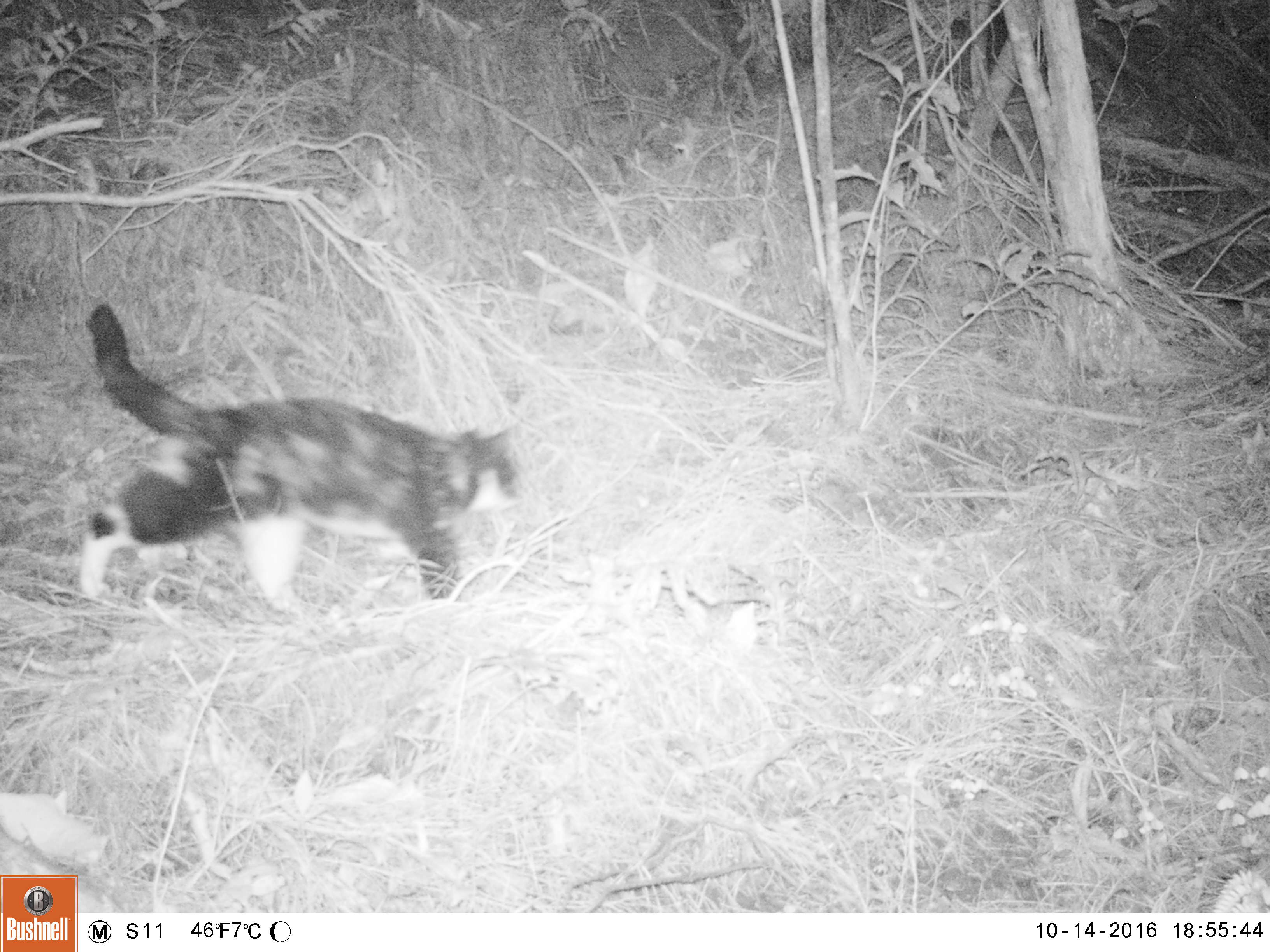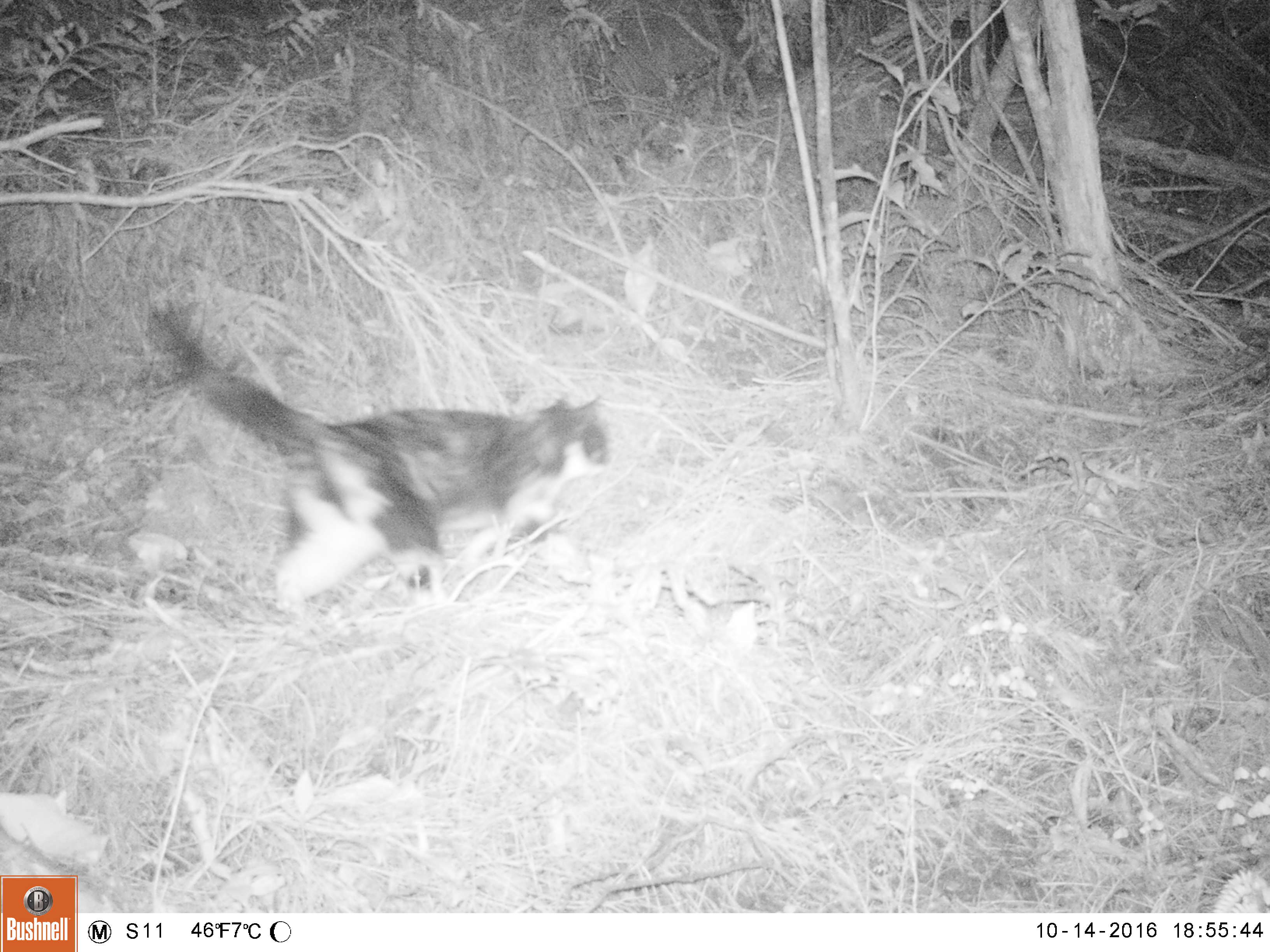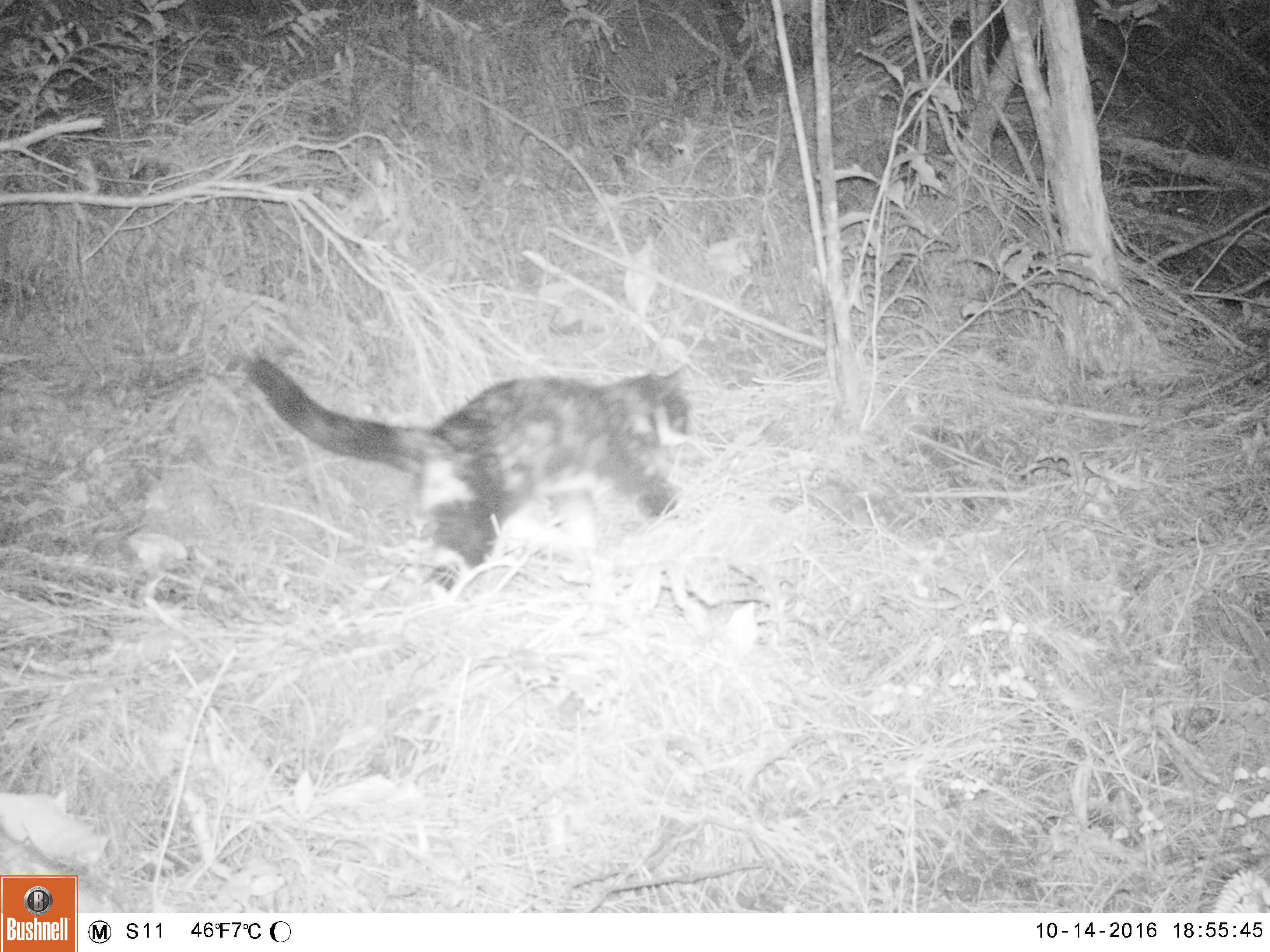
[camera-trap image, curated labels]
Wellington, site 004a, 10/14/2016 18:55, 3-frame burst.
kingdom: Animalia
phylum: Chordata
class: Mammalia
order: Carnivora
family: Felidae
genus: Felis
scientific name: Felis catus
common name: cat